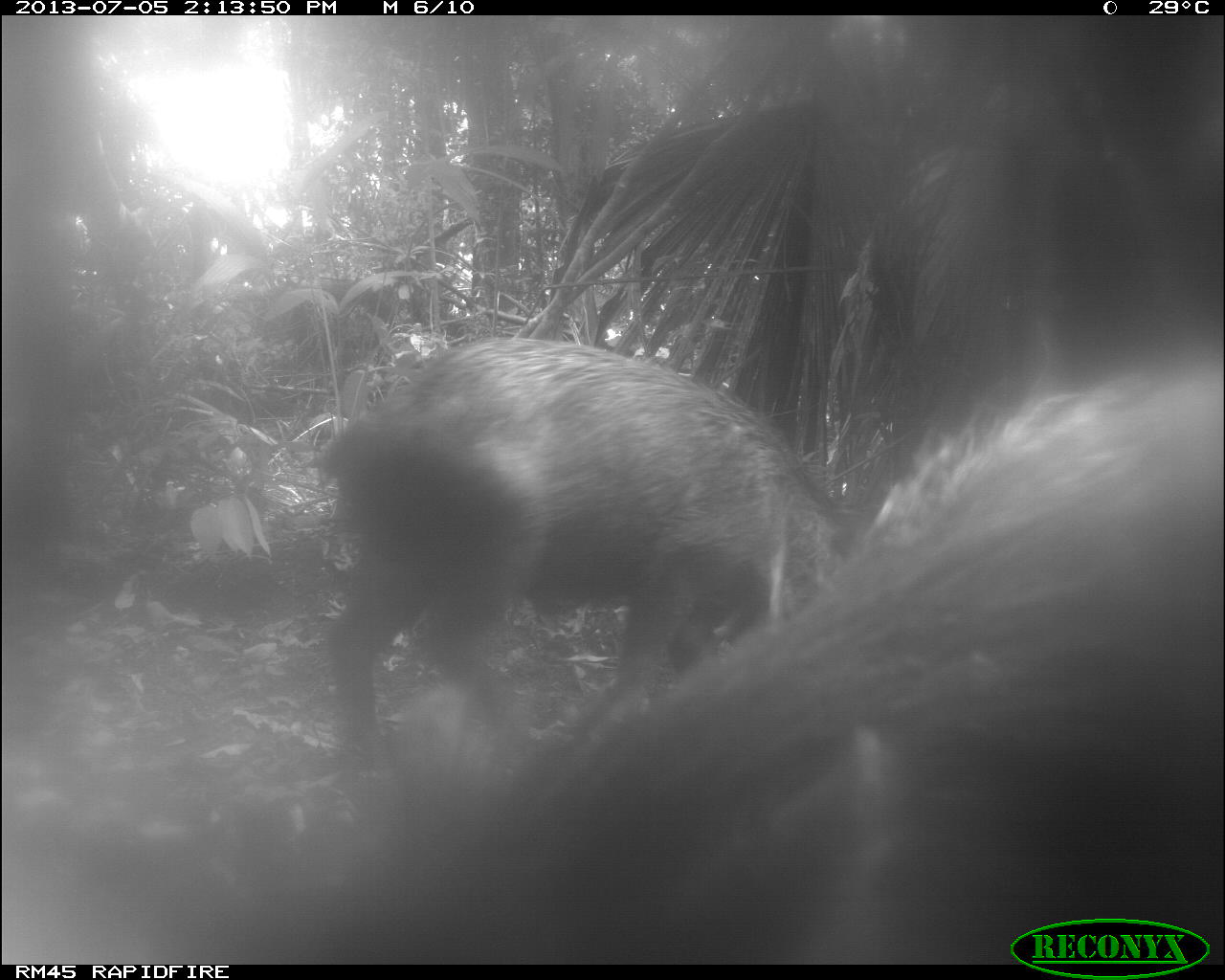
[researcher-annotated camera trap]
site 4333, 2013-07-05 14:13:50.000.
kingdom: Animalia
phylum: Chordata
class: Mammalia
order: Artiodactyla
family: Tayassuidae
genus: Tayassu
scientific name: Tayassu pecari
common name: white-lipped peccary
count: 2